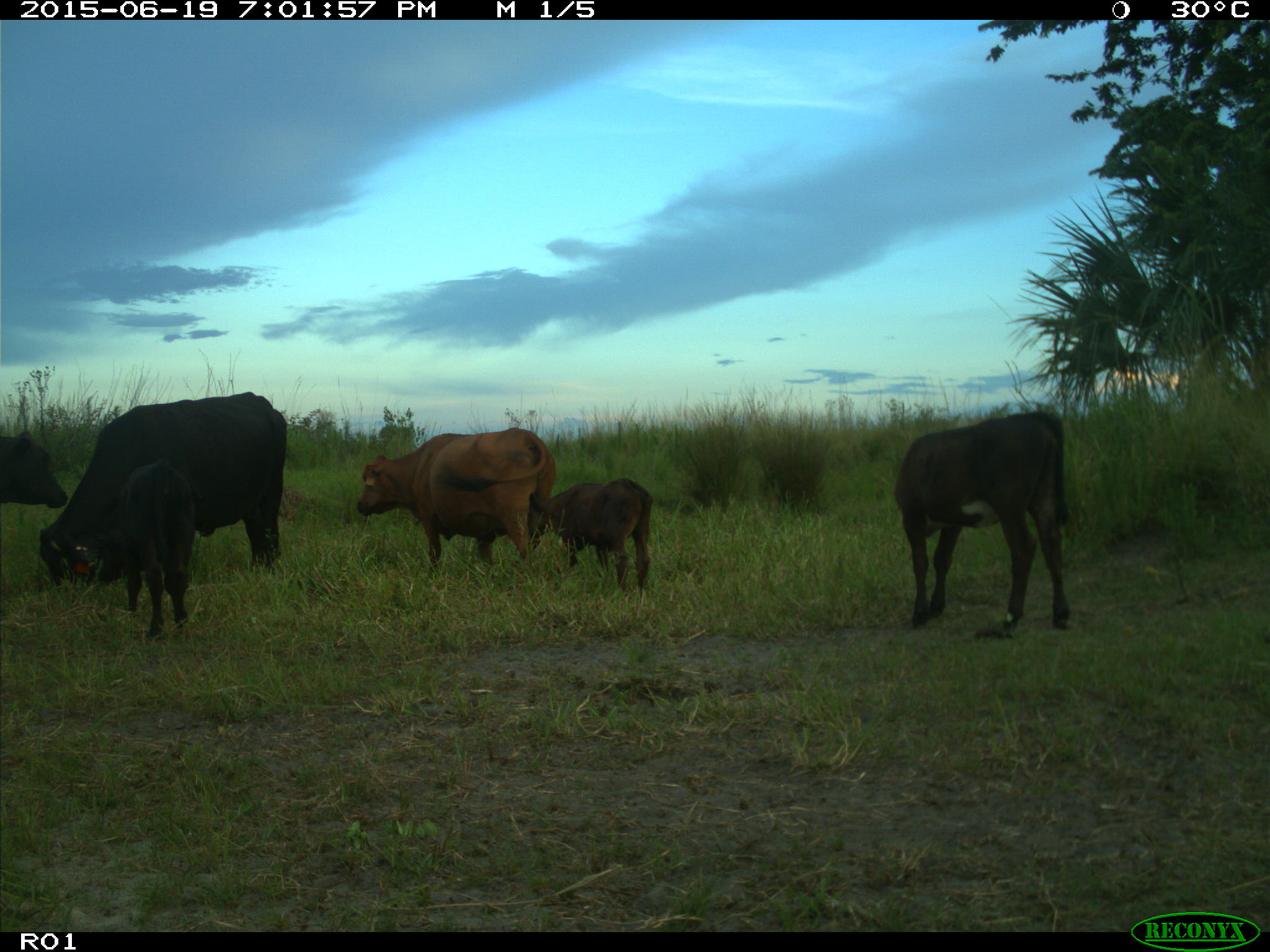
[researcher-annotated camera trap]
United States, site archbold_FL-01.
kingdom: Animalia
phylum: Chordata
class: Mammalia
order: Artiodactyla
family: Bovidae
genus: Bos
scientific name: Bos taurus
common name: domestic cow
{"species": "Bos taurus (domestic cow)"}